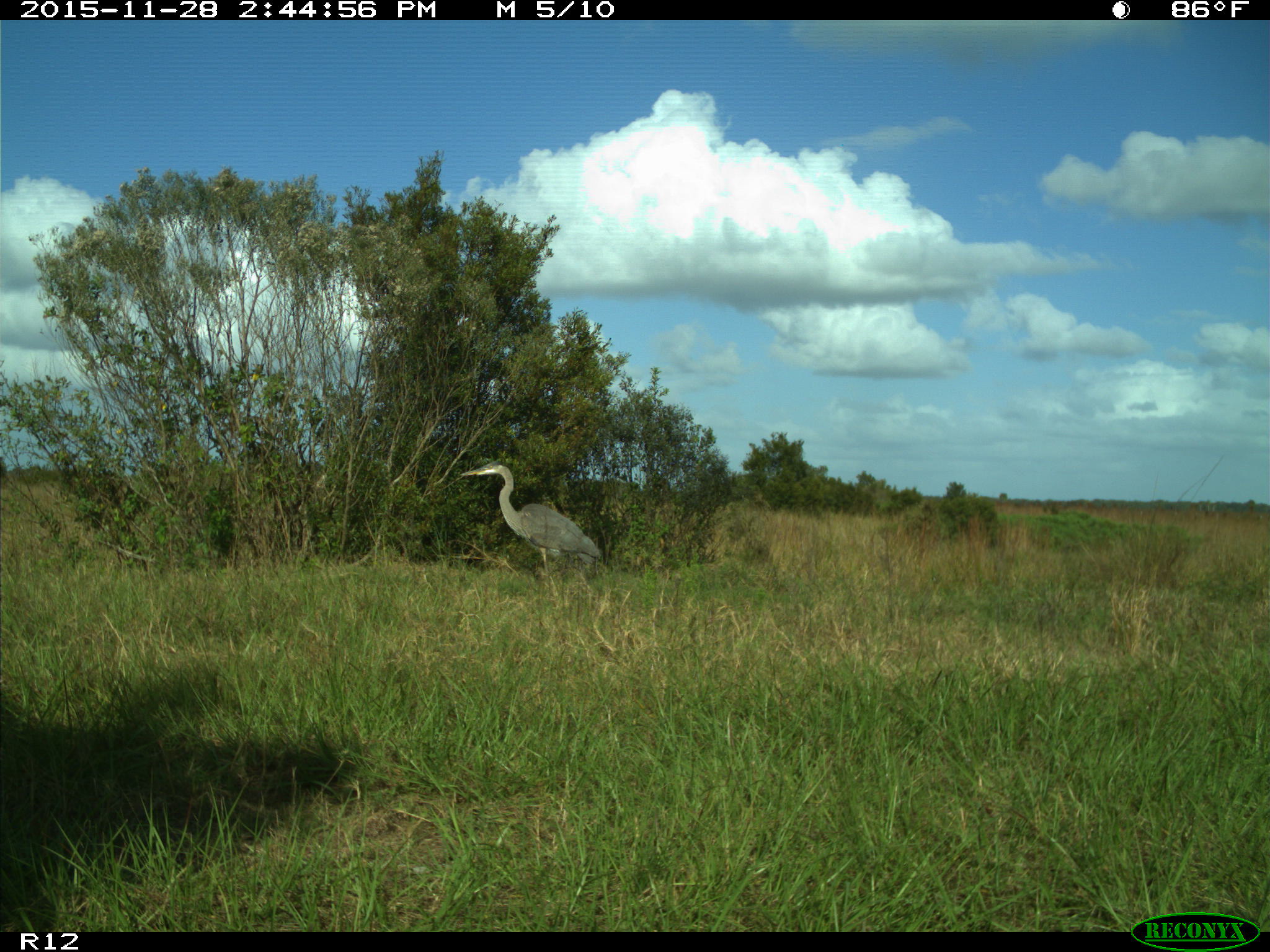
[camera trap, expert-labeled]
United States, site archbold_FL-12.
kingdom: Animalia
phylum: Chordata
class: Aves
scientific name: Aves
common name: birds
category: unidentified bird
Unidentified bird (birds) (Aves).